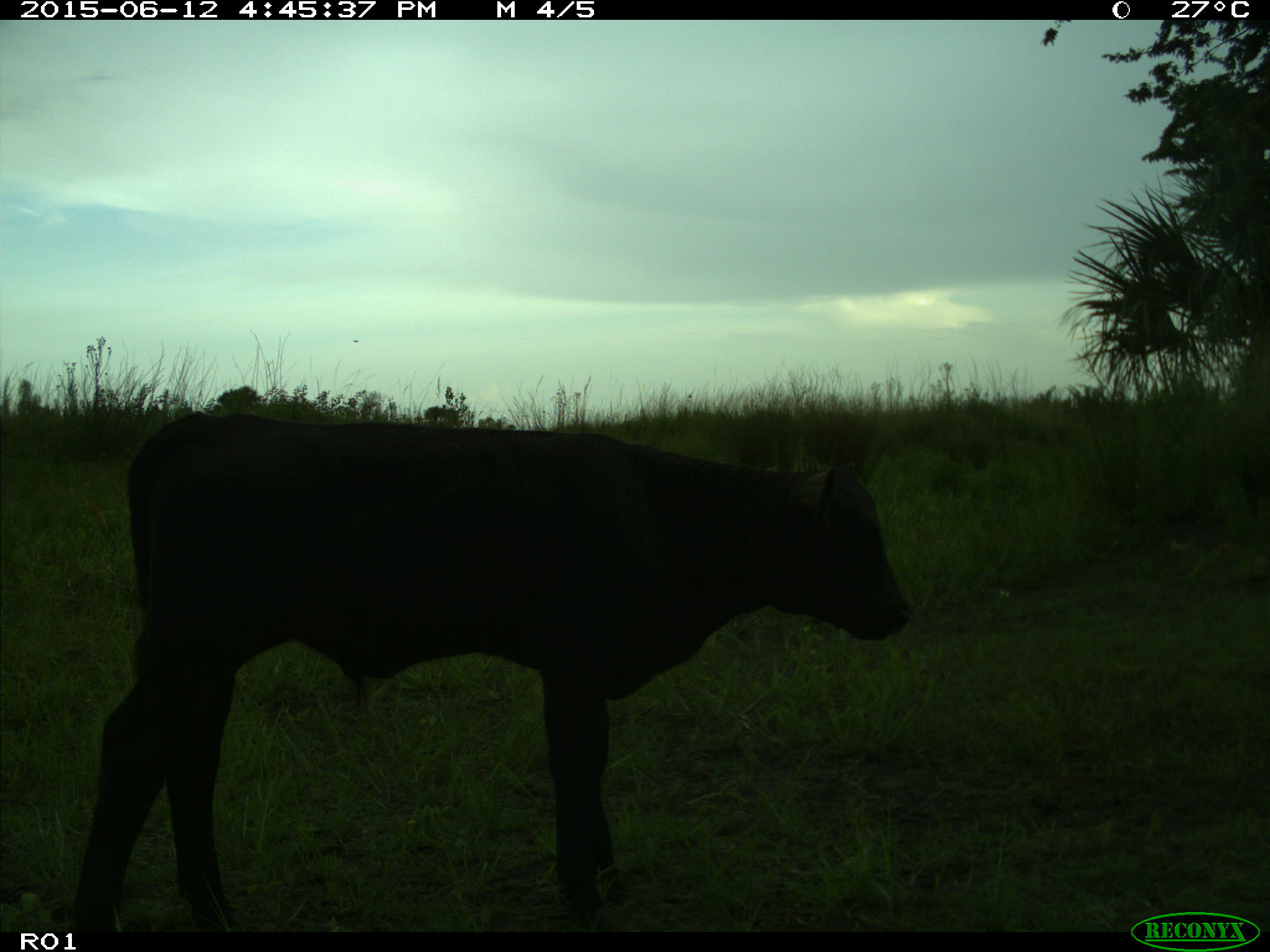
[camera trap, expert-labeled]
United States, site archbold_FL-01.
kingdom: Animalia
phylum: Chordata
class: Mammalia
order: Artiodactyla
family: Bovidae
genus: Bos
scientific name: Bos taurus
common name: domestic cow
Bos taurus (domestic cow).